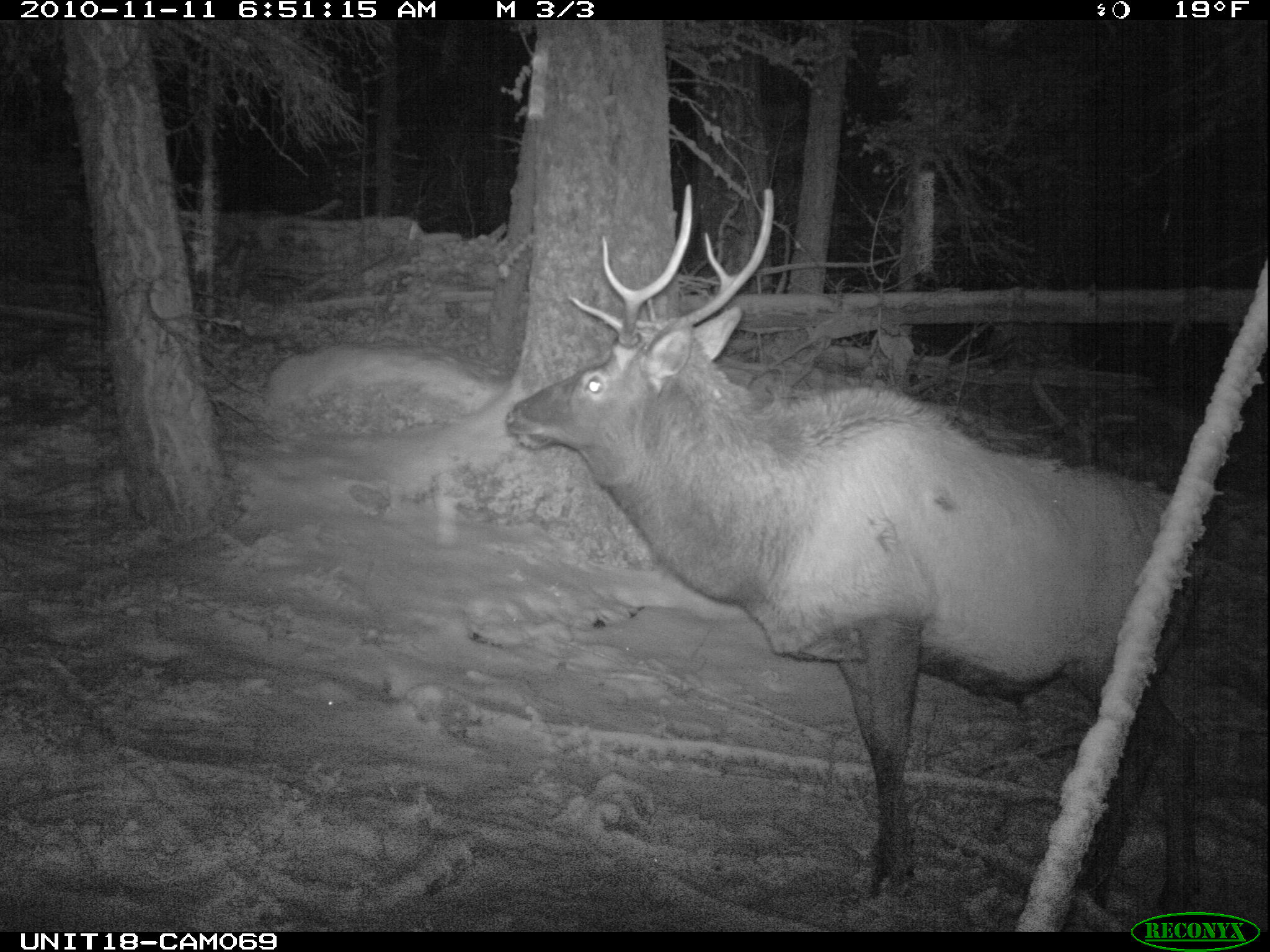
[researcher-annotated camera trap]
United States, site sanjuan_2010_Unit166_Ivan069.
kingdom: Animalia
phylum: Chordata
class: Mammalia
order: Artiodactyla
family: Cervidae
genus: Cervus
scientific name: Cervus elaphus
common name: red deer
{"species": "Cervus elaphus (red deer)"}